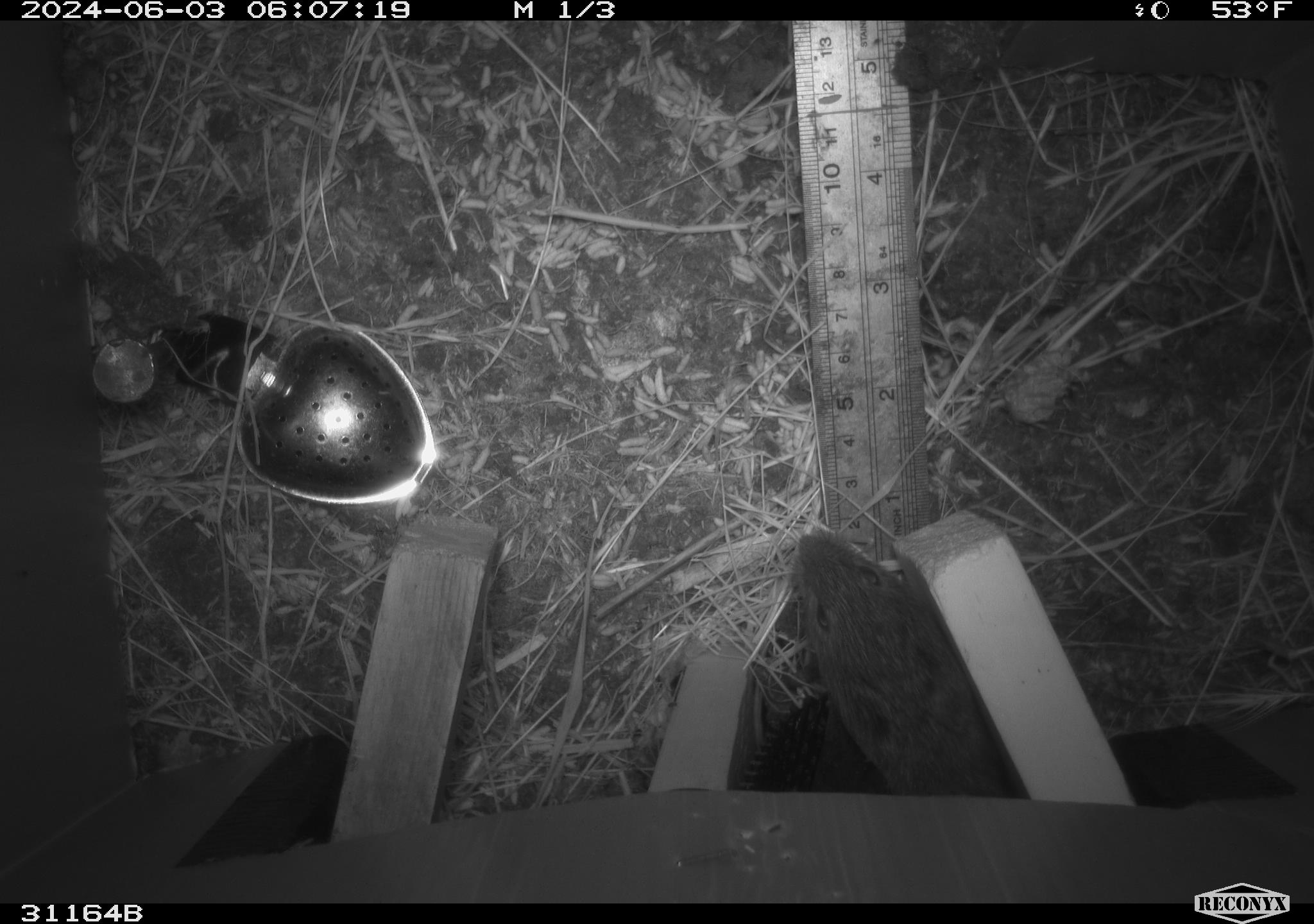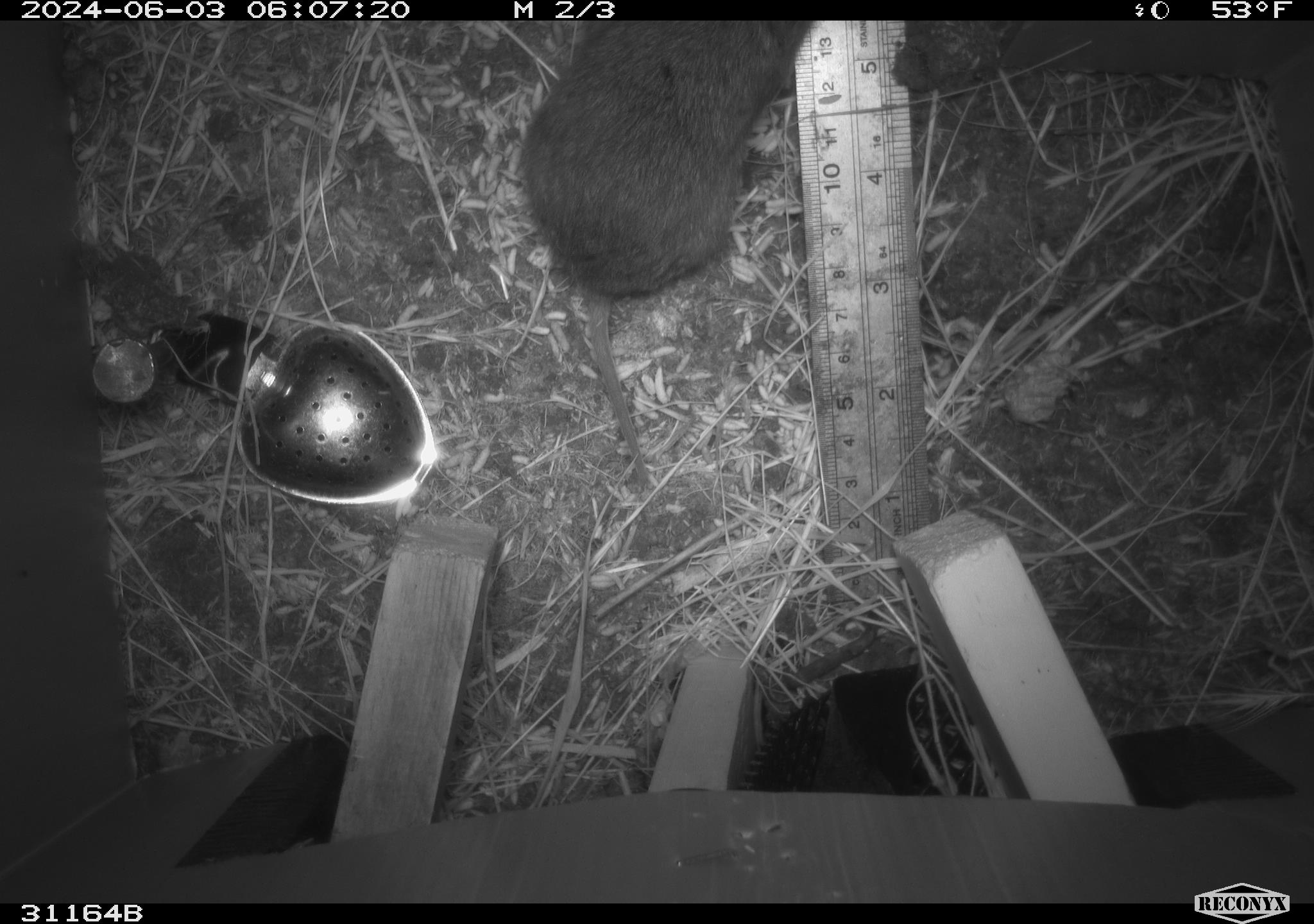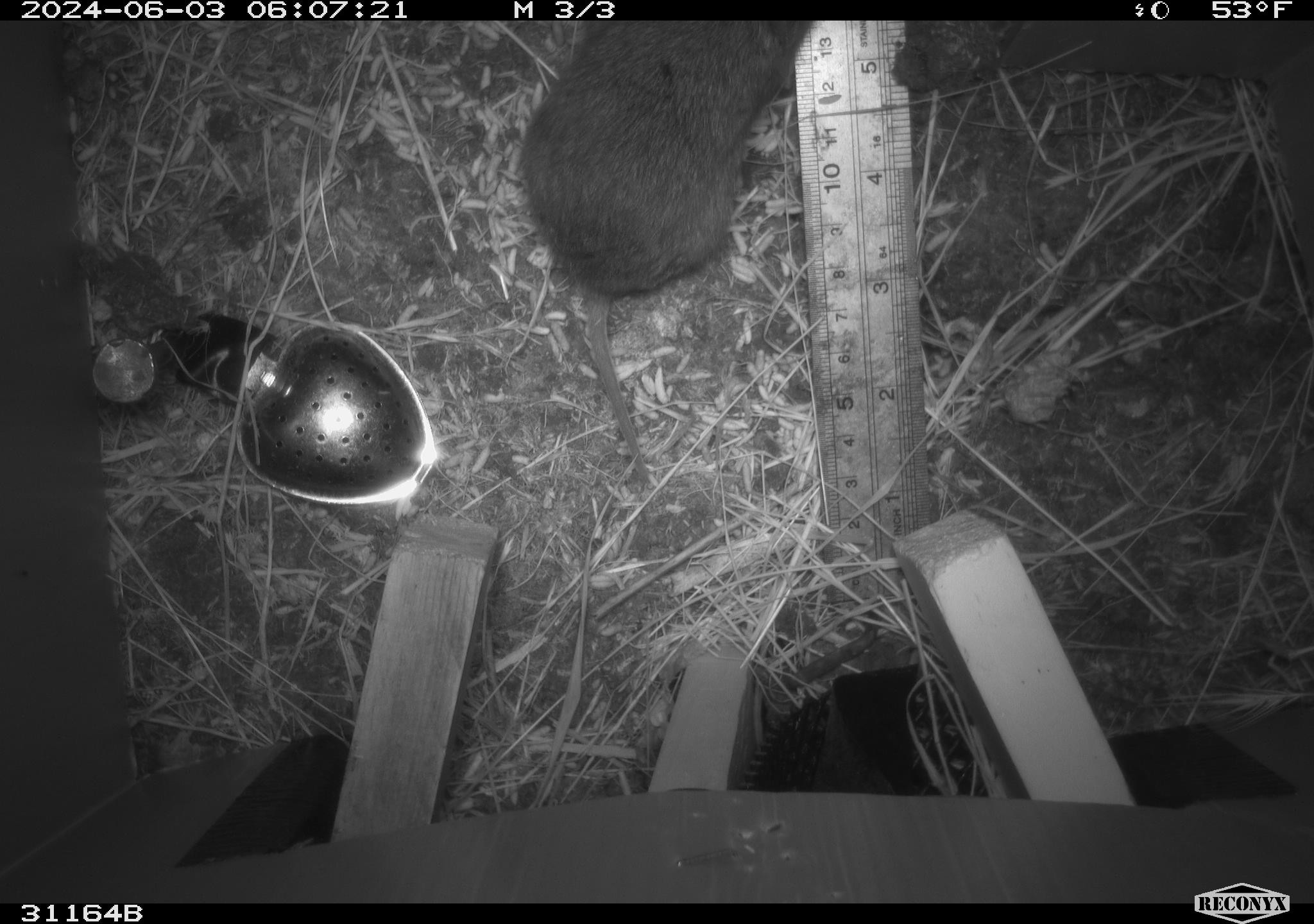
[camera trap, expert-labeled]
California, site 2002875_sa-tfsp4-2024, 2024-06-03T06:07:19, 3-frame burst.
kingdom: Animalia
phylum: Chordata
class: Mammalia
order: Rodentia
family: Cricetidae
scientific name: Arvicolinae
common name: voles, lemmings, and muskrats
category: arvicolinae subfamily